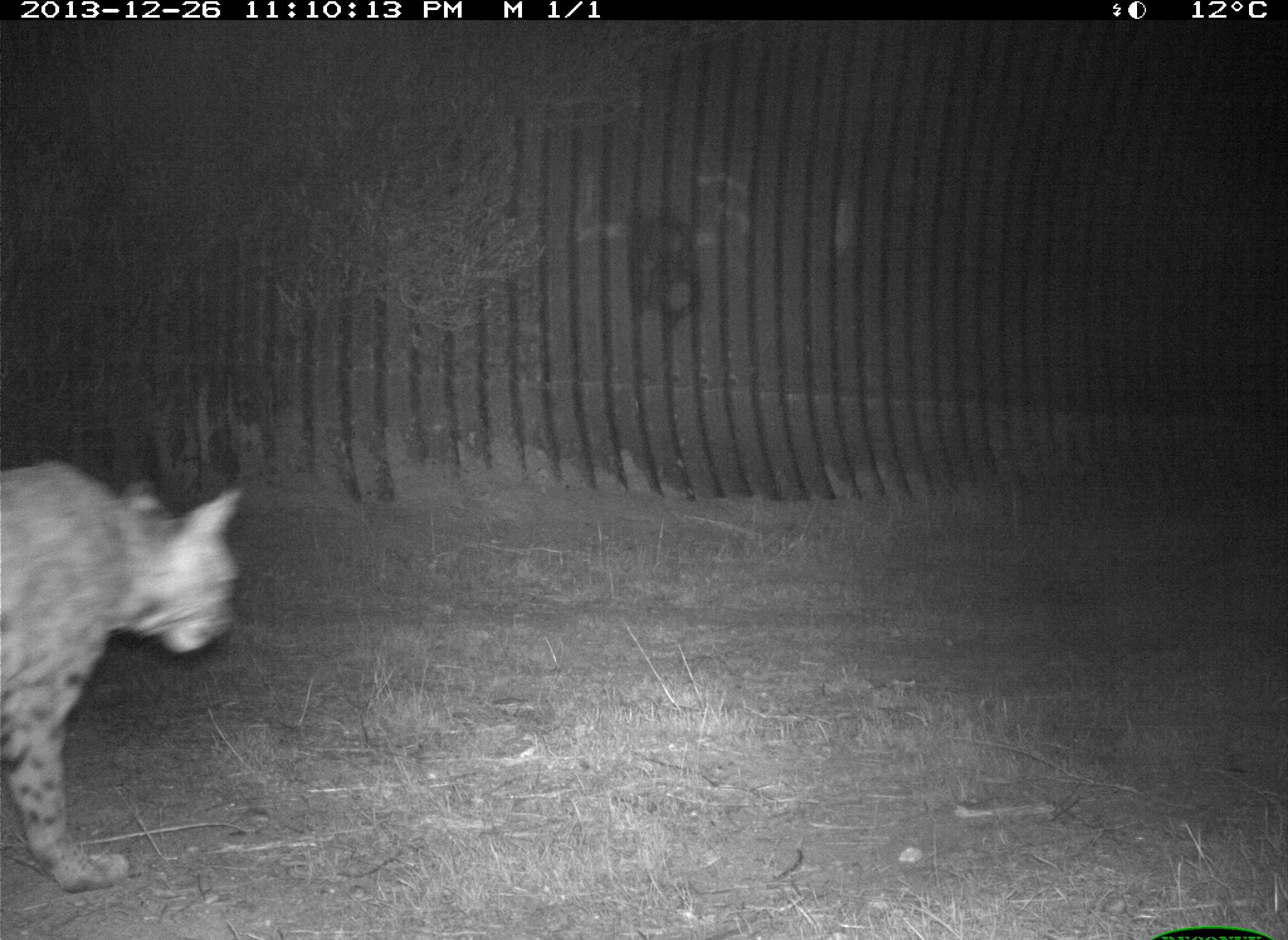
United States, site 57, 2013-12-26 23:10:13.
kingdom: Animalia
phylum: Chordata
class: Mammalia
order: Carnivora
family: Felidae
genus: Lynx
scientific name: Lynx rufus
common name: bobcat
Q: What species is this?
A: Bobcat (Lynx rufus).